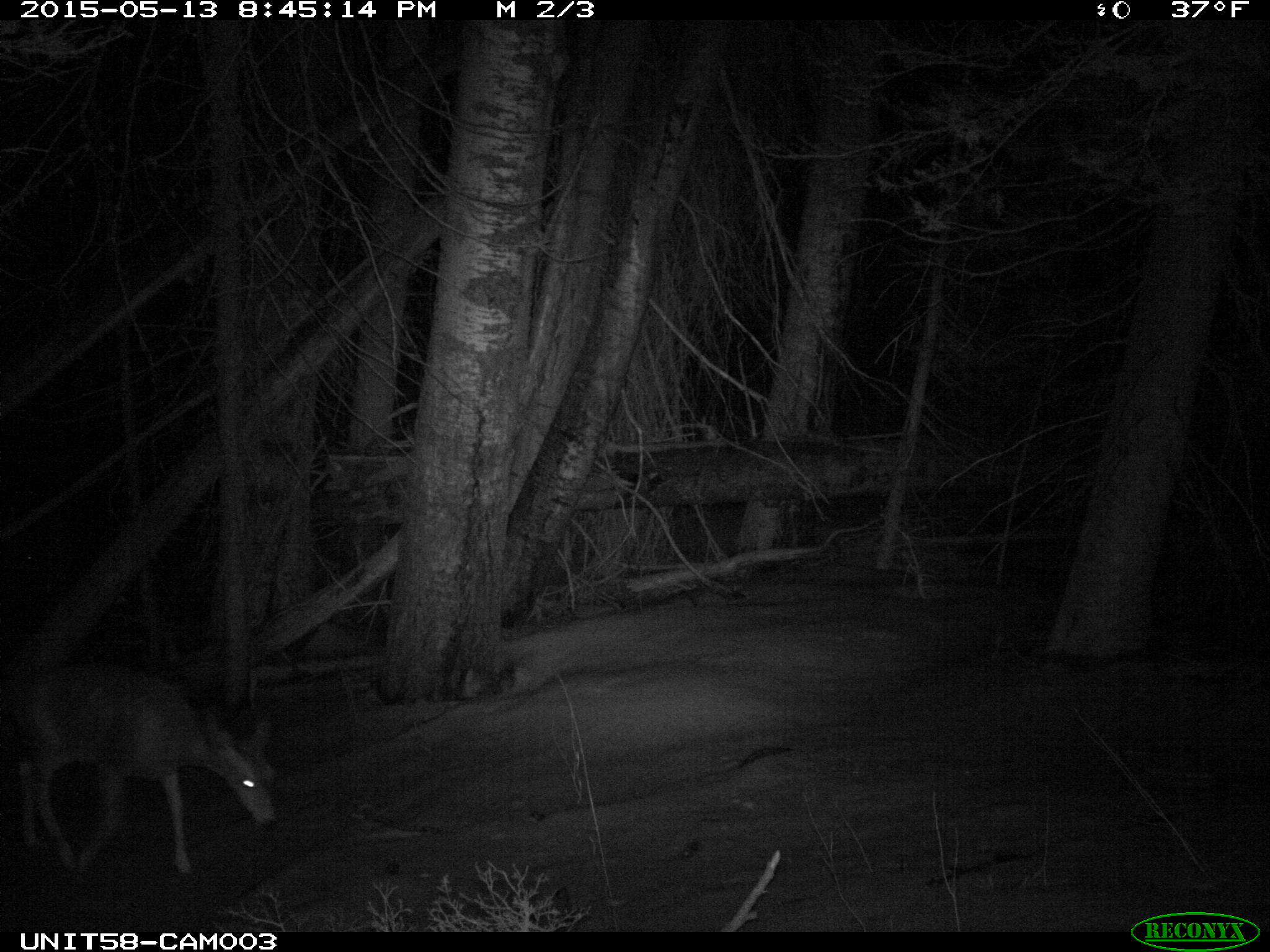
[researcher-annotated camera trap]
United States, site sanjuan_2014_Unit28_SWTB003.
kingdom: Animalia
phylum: Chordata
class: Mammalia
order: Artiodactyla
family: Cervidae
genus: Odocoileus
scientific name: Odocoileus hemionus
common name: mule deer